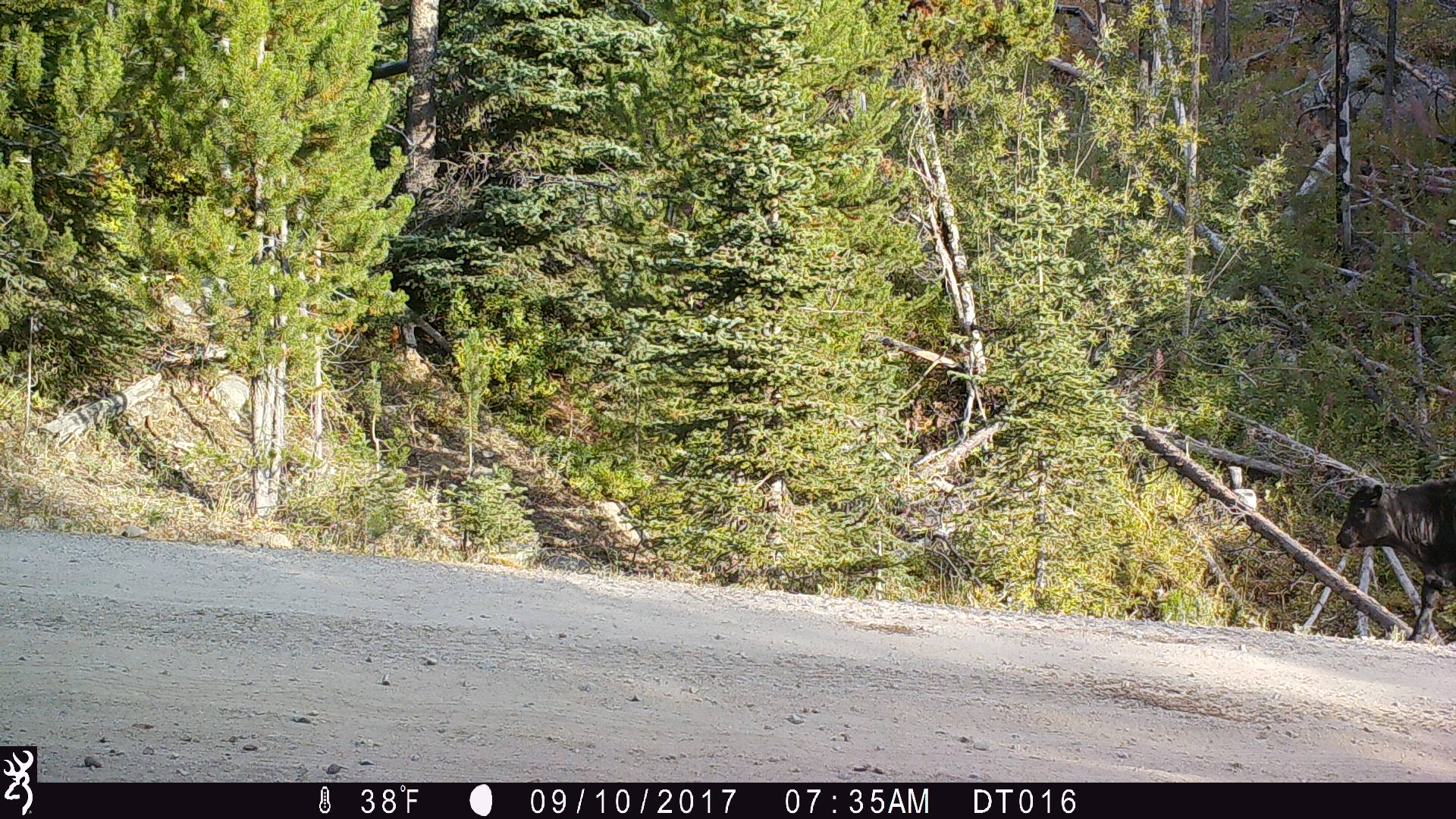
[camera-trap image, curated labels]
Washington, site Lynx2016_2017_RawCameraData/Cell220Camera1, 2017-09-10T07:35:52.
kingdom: Animalia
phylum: Chordata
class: Mammalia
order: Artiodactyla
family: Bovidae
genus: Bos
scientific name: Bos taurus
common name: domestic cattle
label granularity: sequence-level